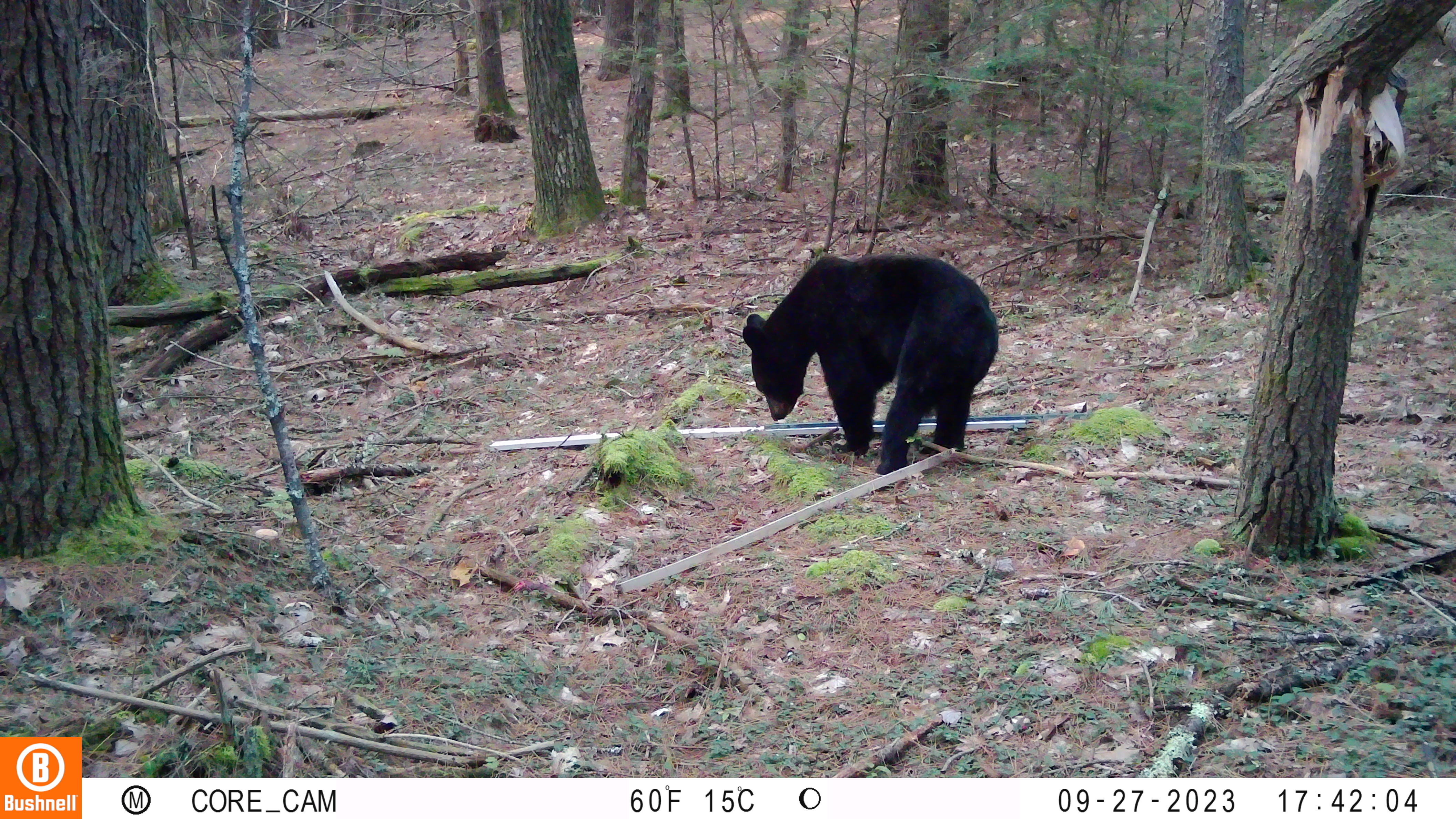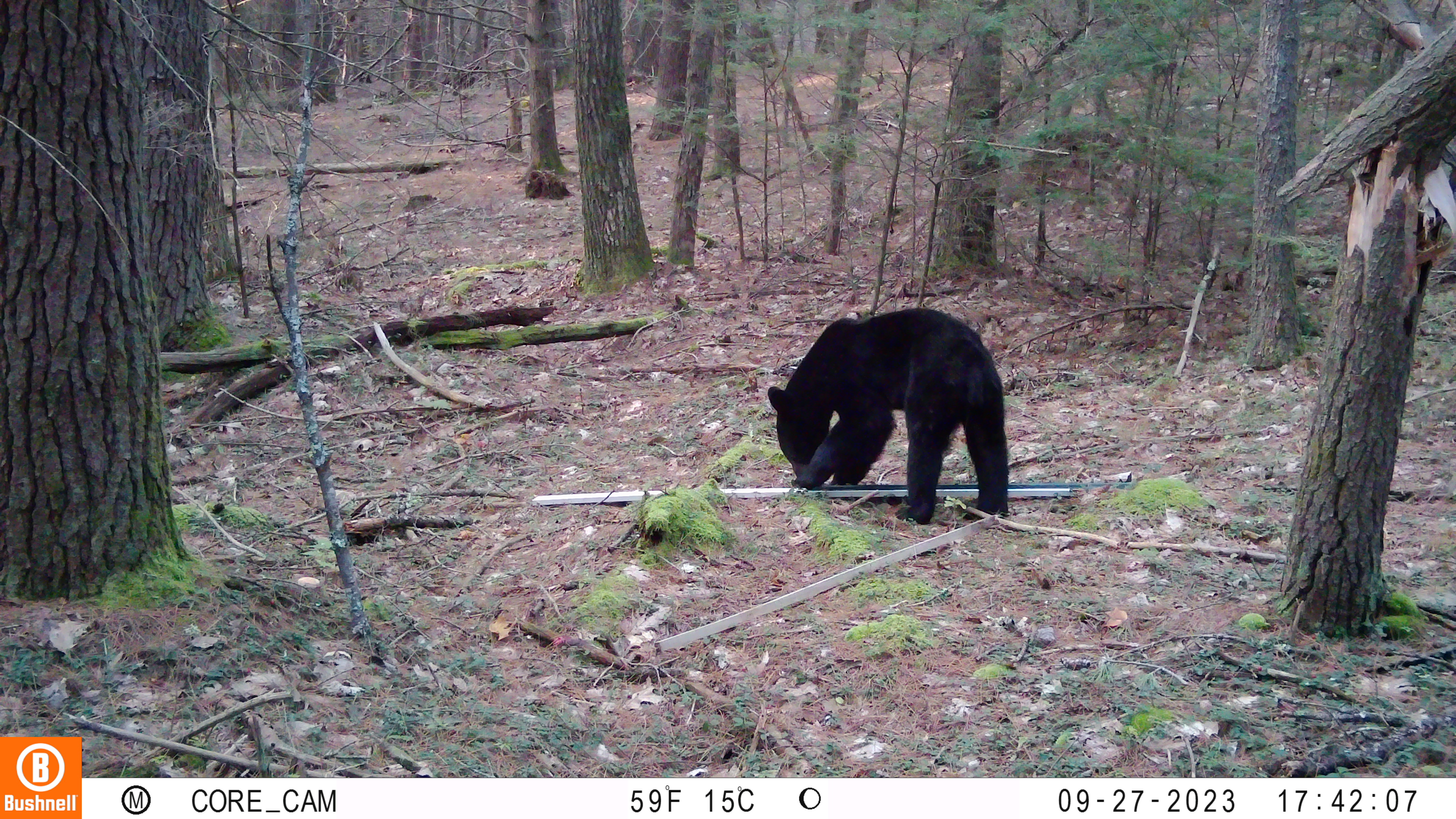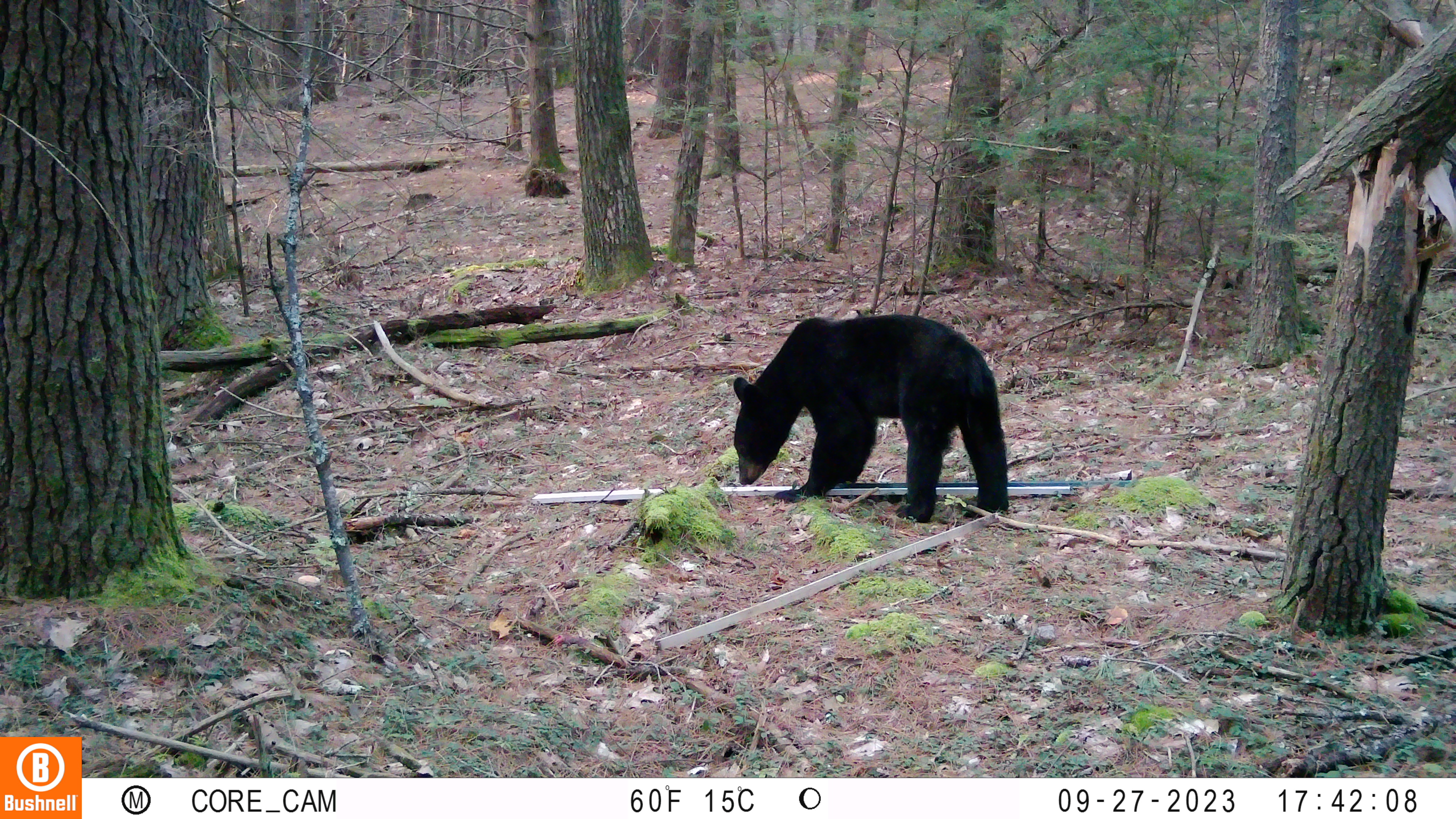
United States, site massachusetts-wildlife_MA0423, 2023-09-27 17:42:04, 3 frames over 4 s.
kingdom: Animalia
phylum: Chordata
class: Mammalia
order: Carnivora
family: Ursidae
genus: Ursus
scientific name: Ursus americanus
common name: black bear